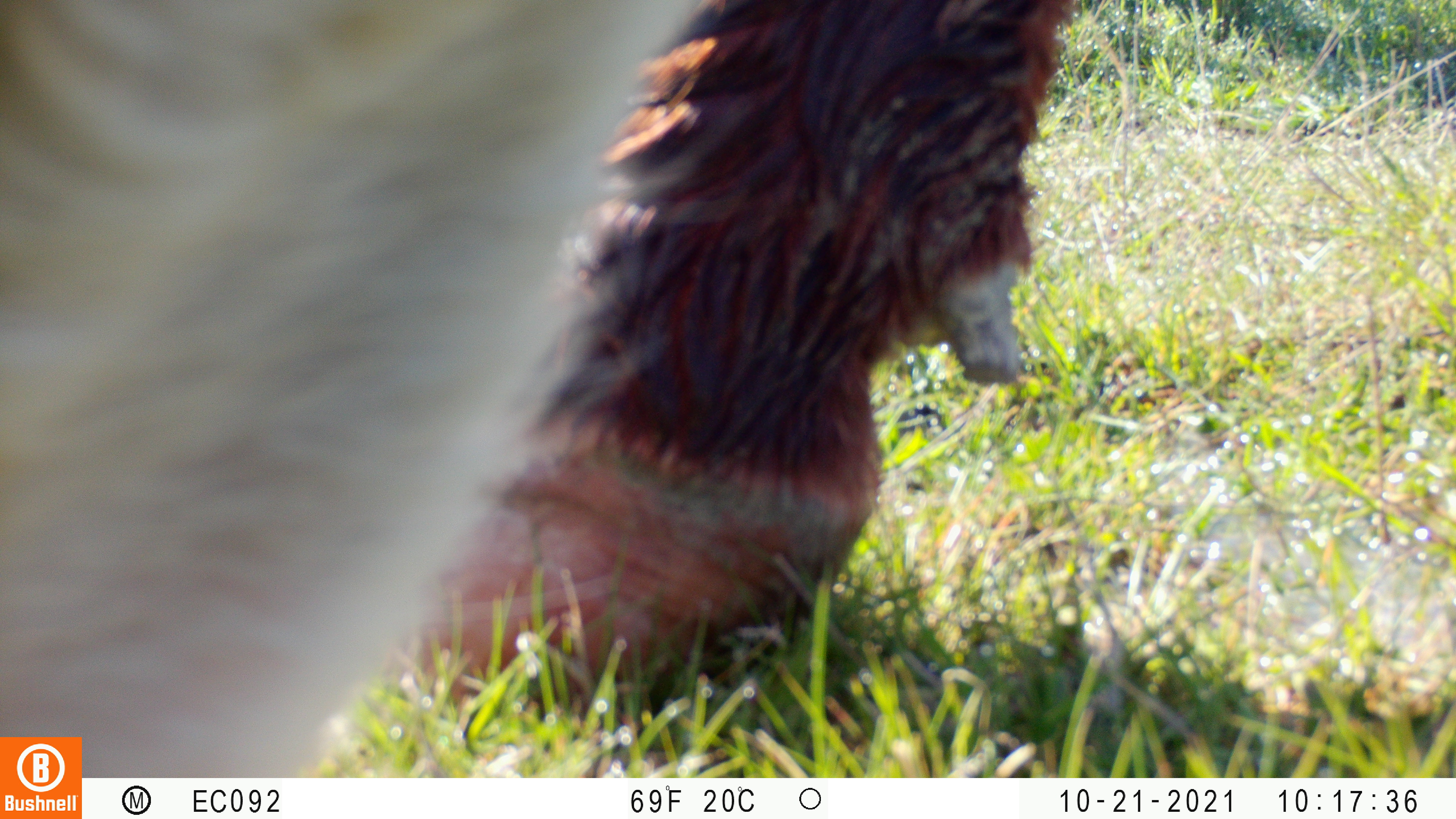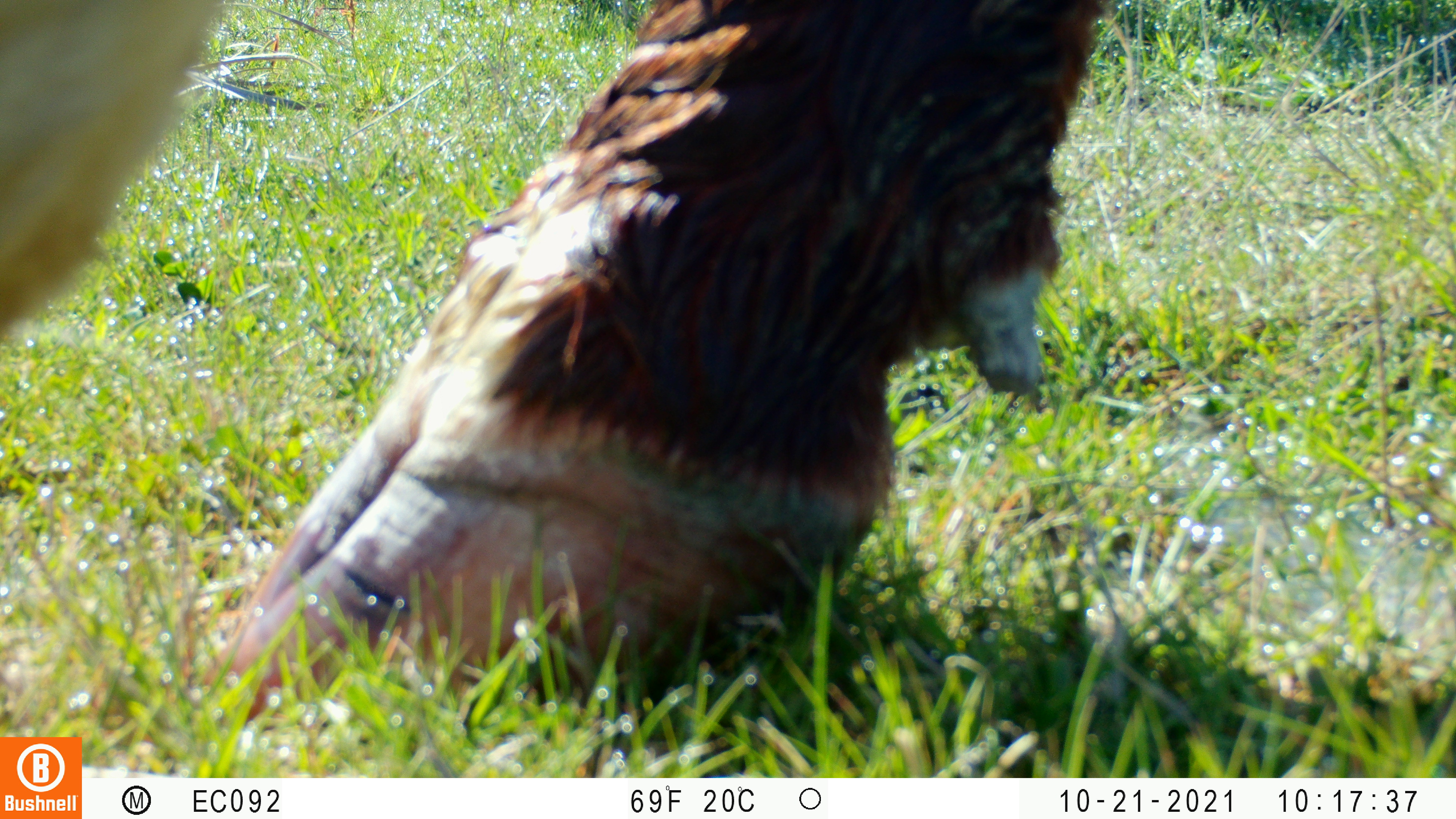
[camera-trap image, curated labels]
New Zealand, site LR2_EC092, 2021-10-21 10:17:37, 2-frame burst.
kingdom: Animalia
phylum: Chordata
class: Mammalia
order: Artiodactyla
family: Bovidae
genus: Bos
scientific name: Bos taurus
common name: domestic cow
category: cow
Cow (domestic cow) (Bos taurus).